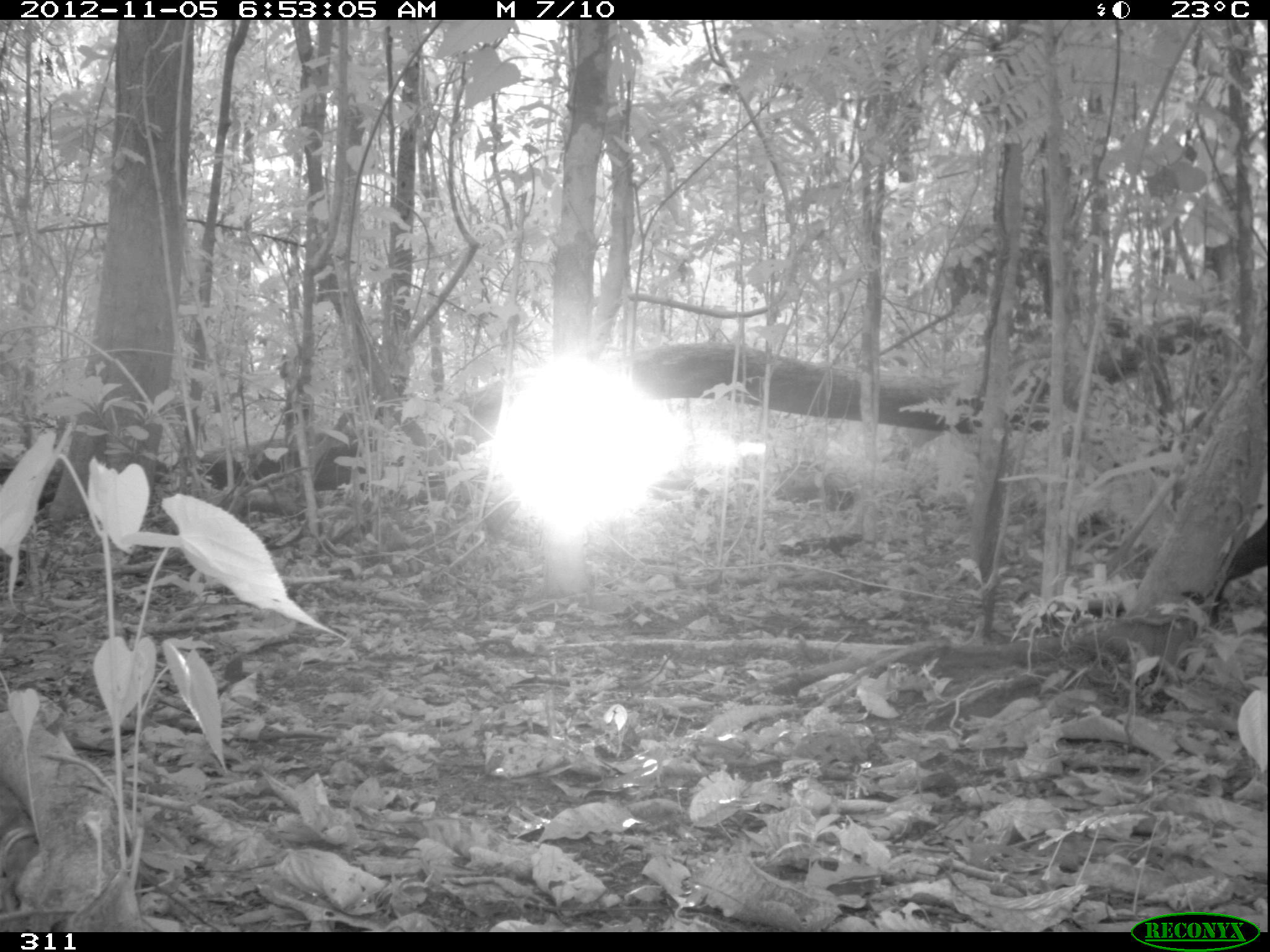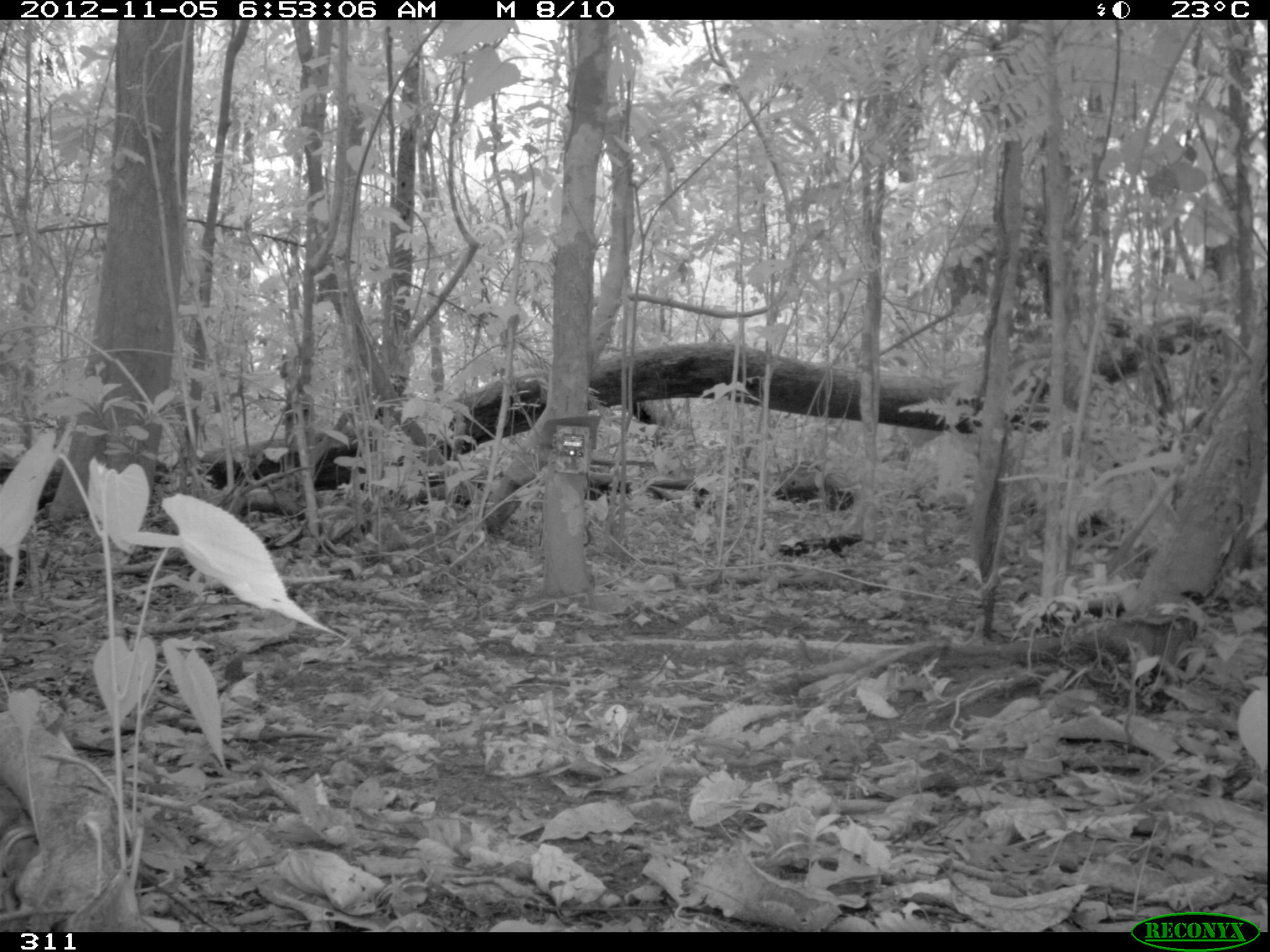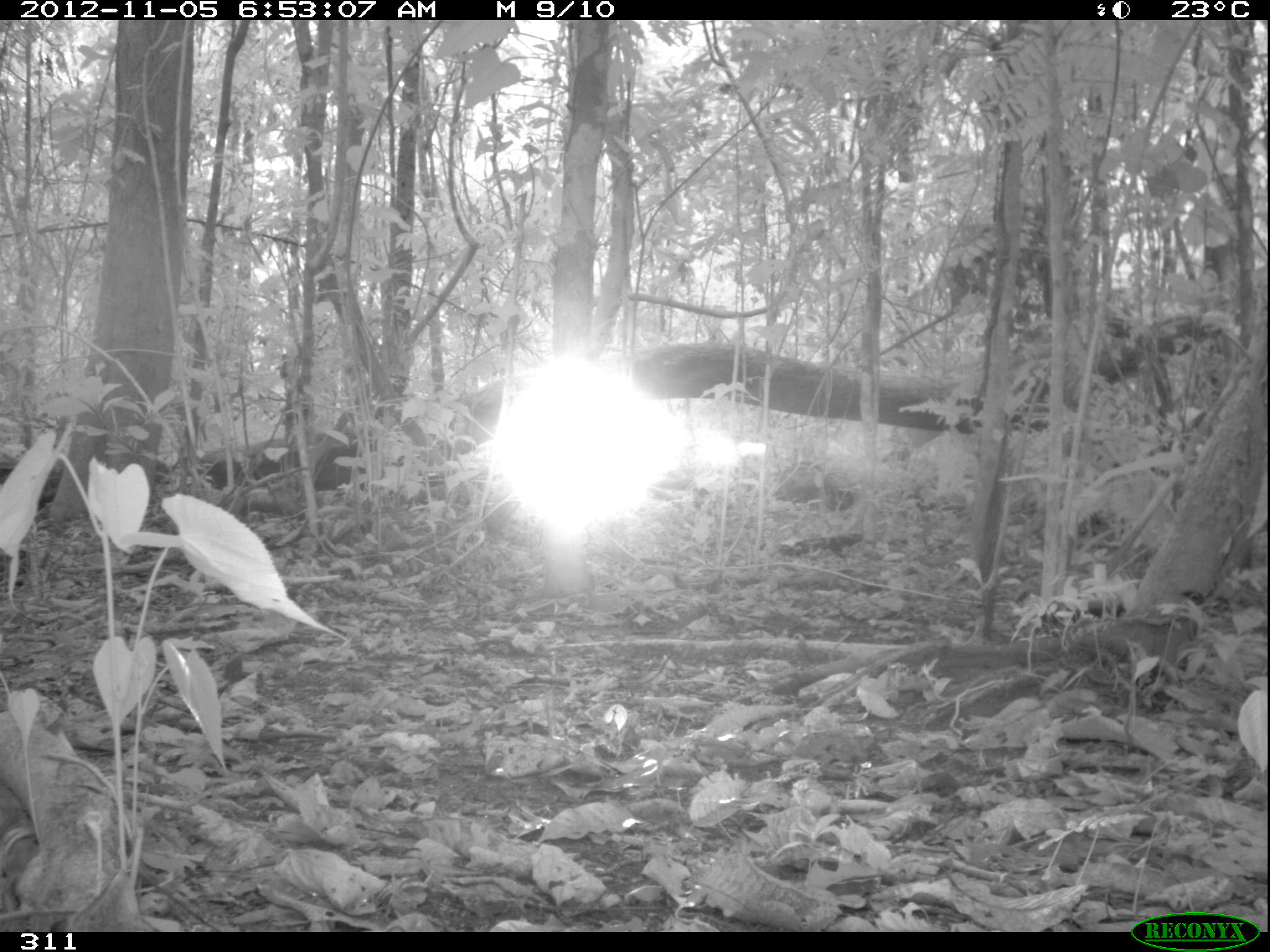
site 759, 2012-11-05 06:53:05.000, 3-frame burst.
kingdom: Animalia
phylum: Chordata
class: Mammalia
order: Artiodactyla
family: Tayassuidae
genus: Tayassu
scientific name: Tayassu pecari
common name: white-lipped peccary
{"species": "Tayassu pecari (white-lipped peccary)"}